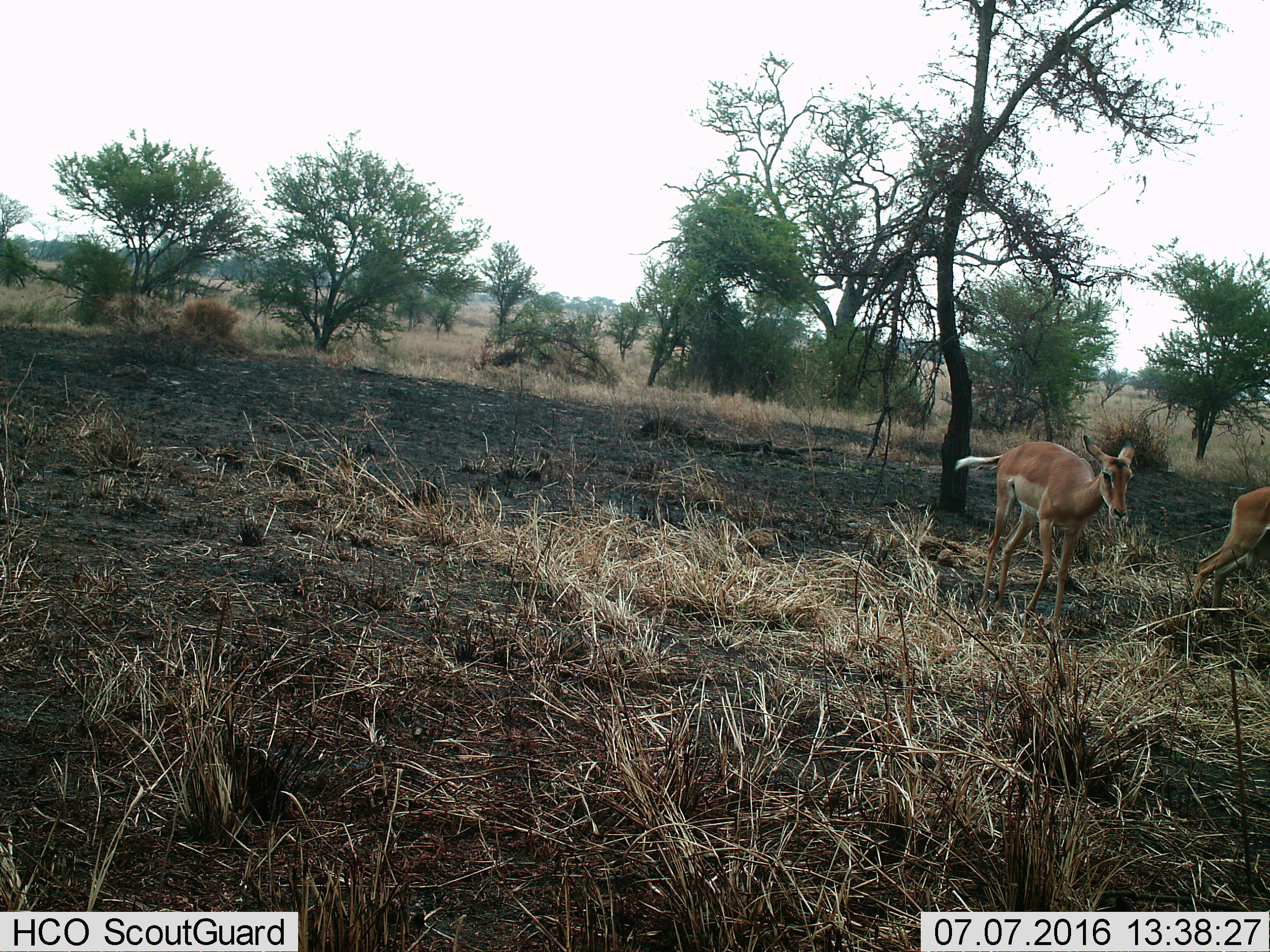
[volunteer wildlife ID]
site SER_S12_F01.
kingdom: Animalia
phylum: Chordata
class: Mammalia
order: Artiodactyla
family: Bovidae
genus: Aepyceros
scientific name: Aepyceros melampus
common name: impala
Impala (Aepyceros melampus), count 2. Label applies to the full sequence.